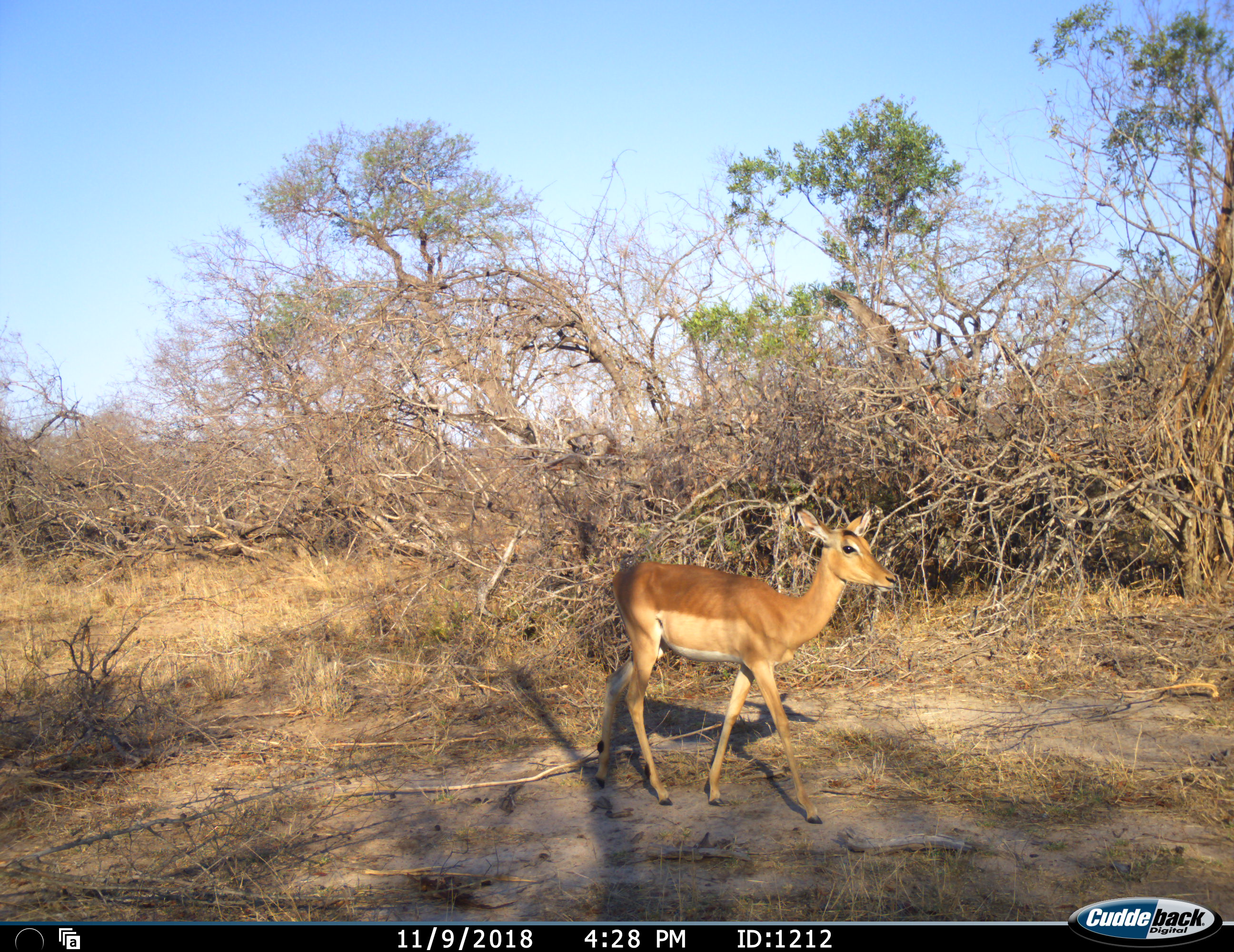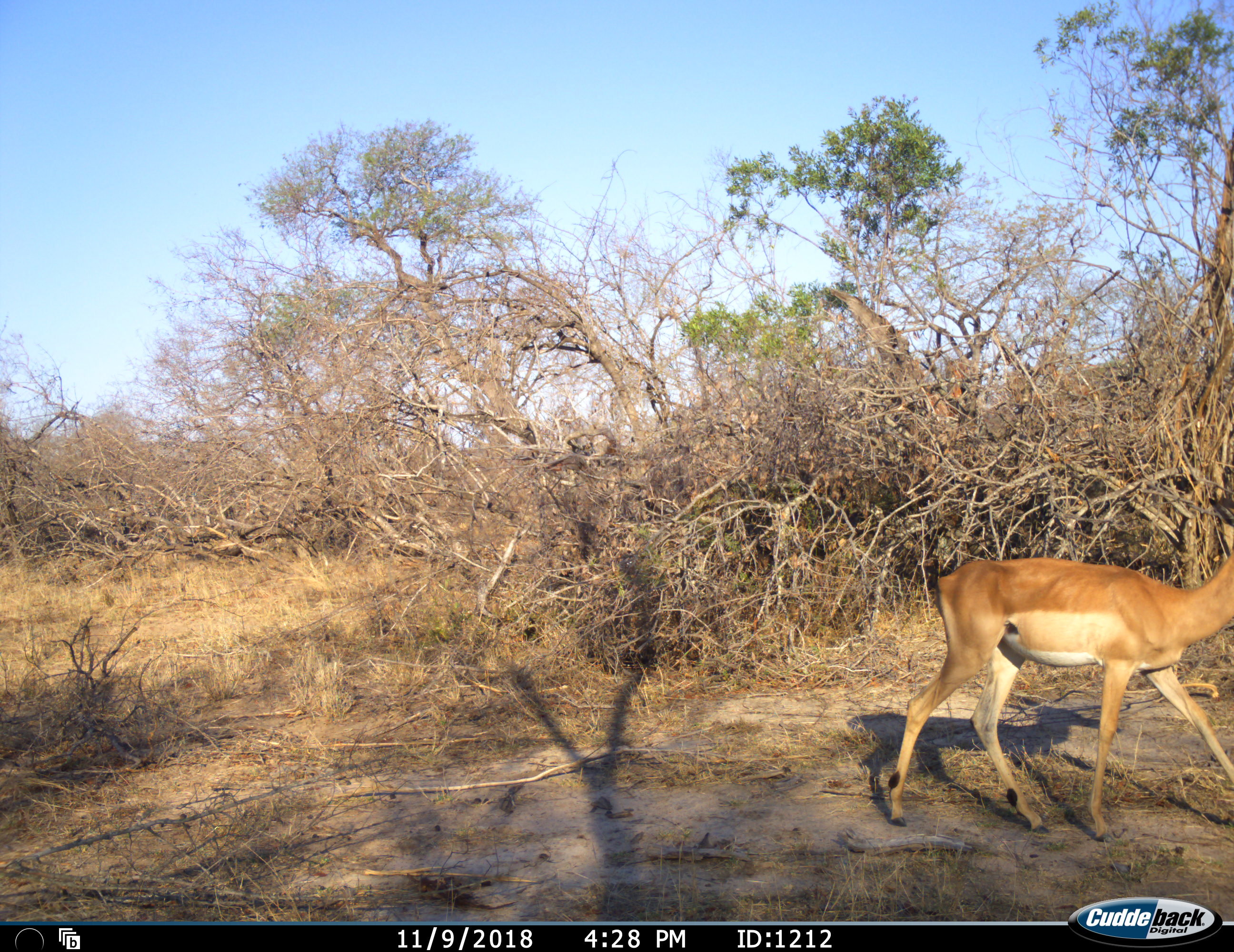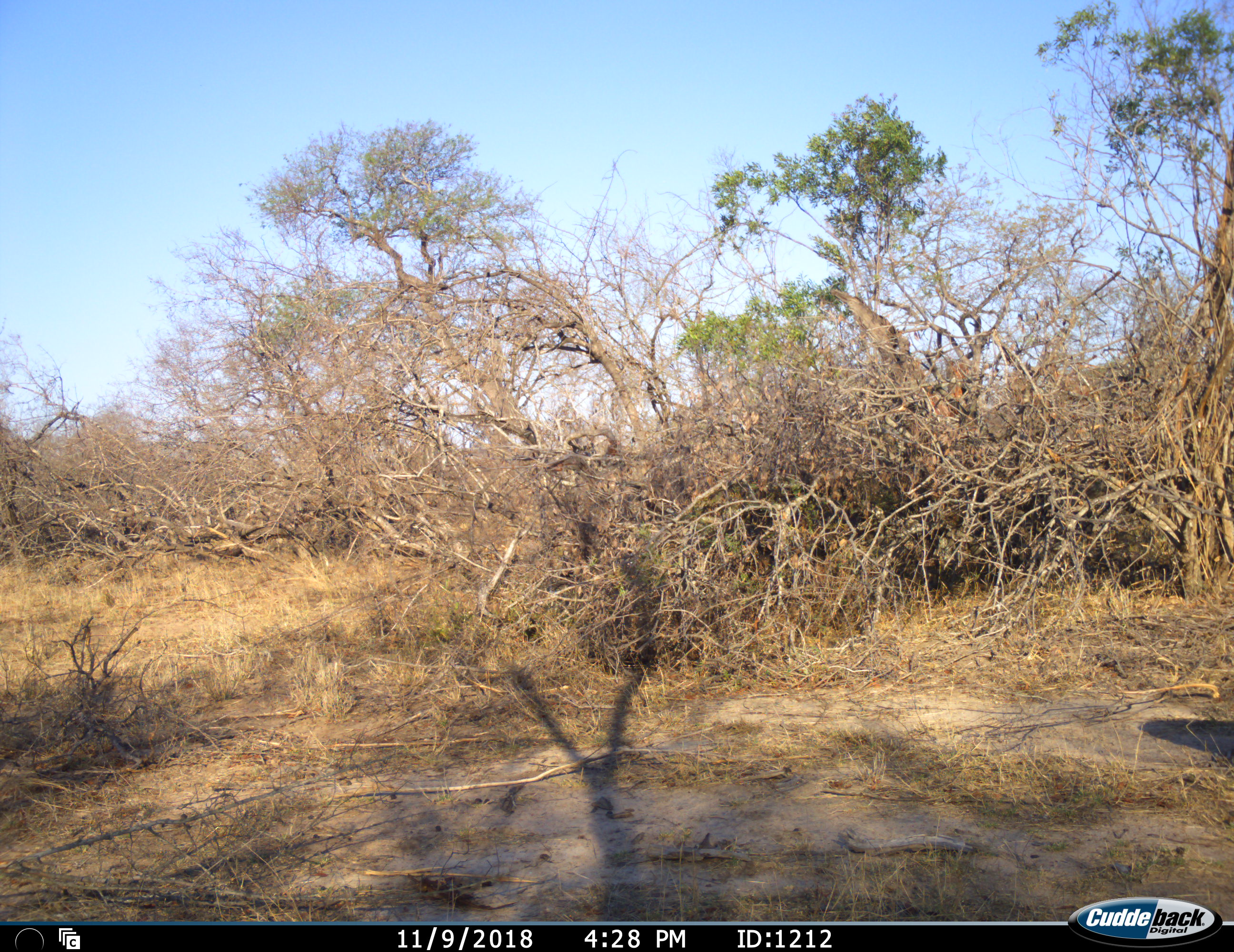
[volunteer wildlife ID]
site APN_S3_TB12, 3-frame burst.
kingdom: Animalia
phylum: Chordata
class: Mammalia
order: Artiodactyla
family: Bovidae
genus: Aepyceros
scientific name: Aepyceros melampus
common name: impala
Impala (Aepyceros melampus), count 1. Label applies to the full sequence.